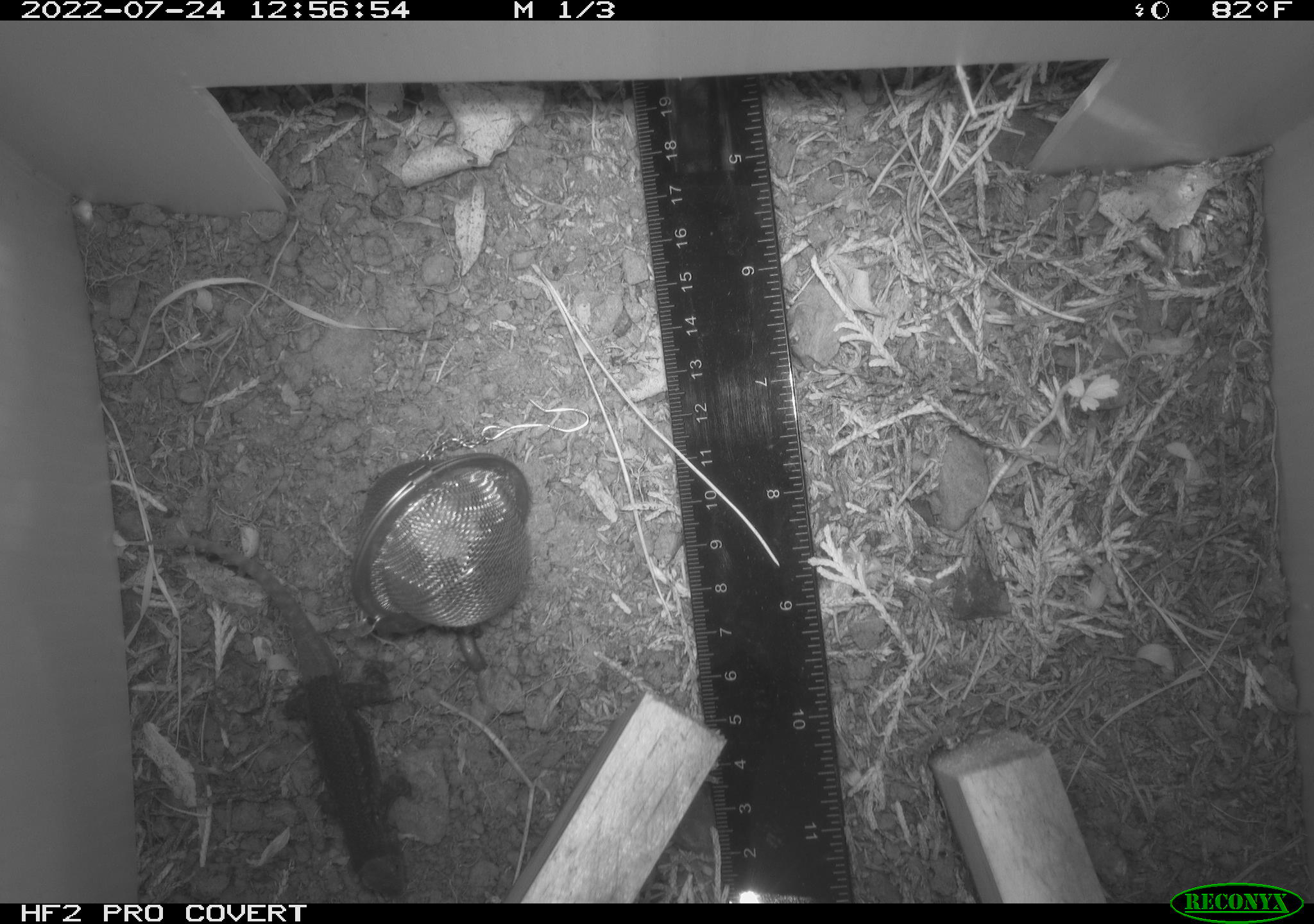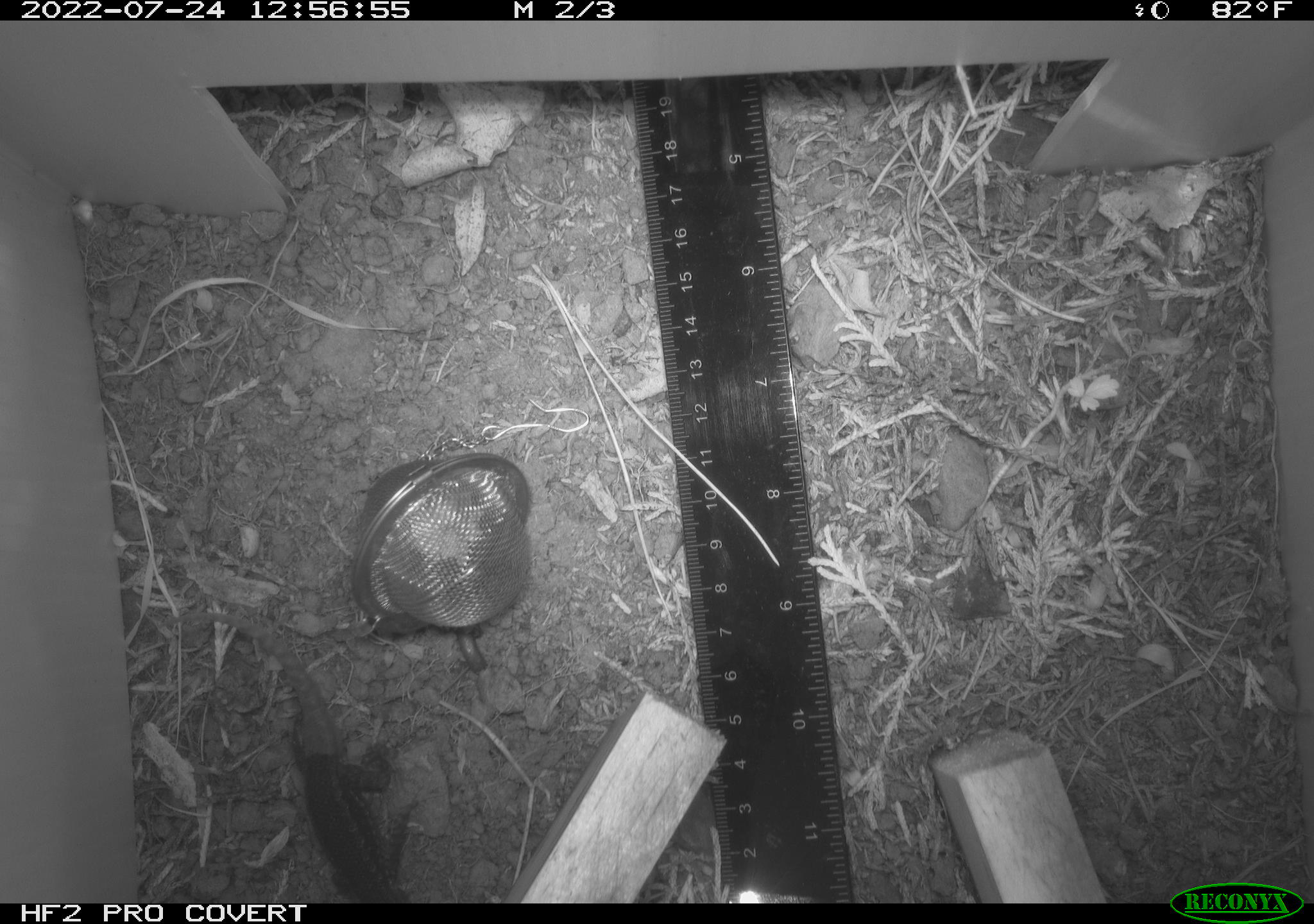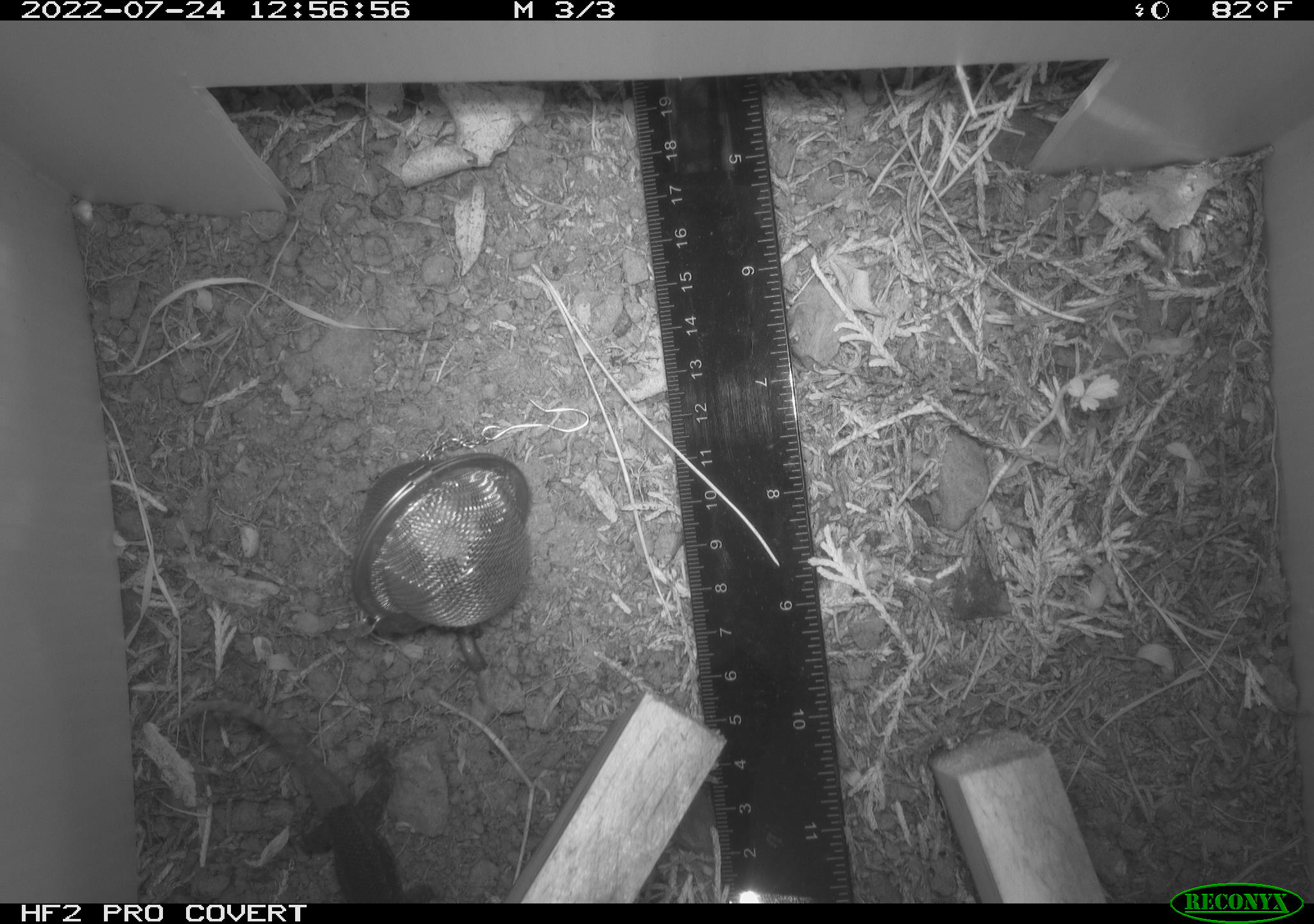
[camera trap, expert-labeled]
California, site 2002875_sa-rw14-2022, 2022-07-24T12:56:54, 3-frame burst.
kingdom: Animalia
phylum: Chordata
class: Reptilia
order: Squamata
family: Phrynosomatidae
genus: Sceloporus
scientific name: Sceloporus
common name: spiny lizards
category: sceloporus species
Sceloporus species (spiny lizards) (Sceloporus).